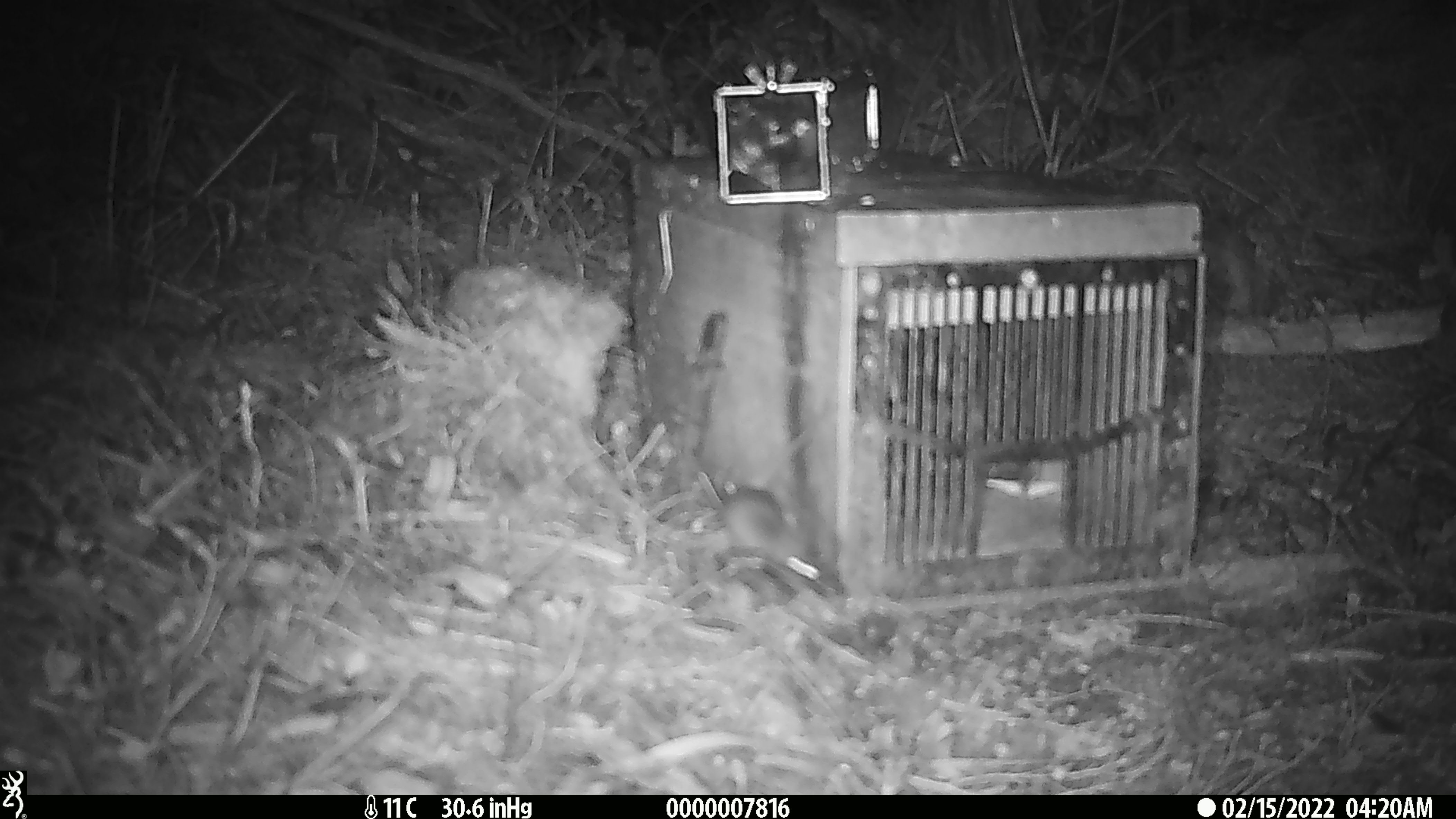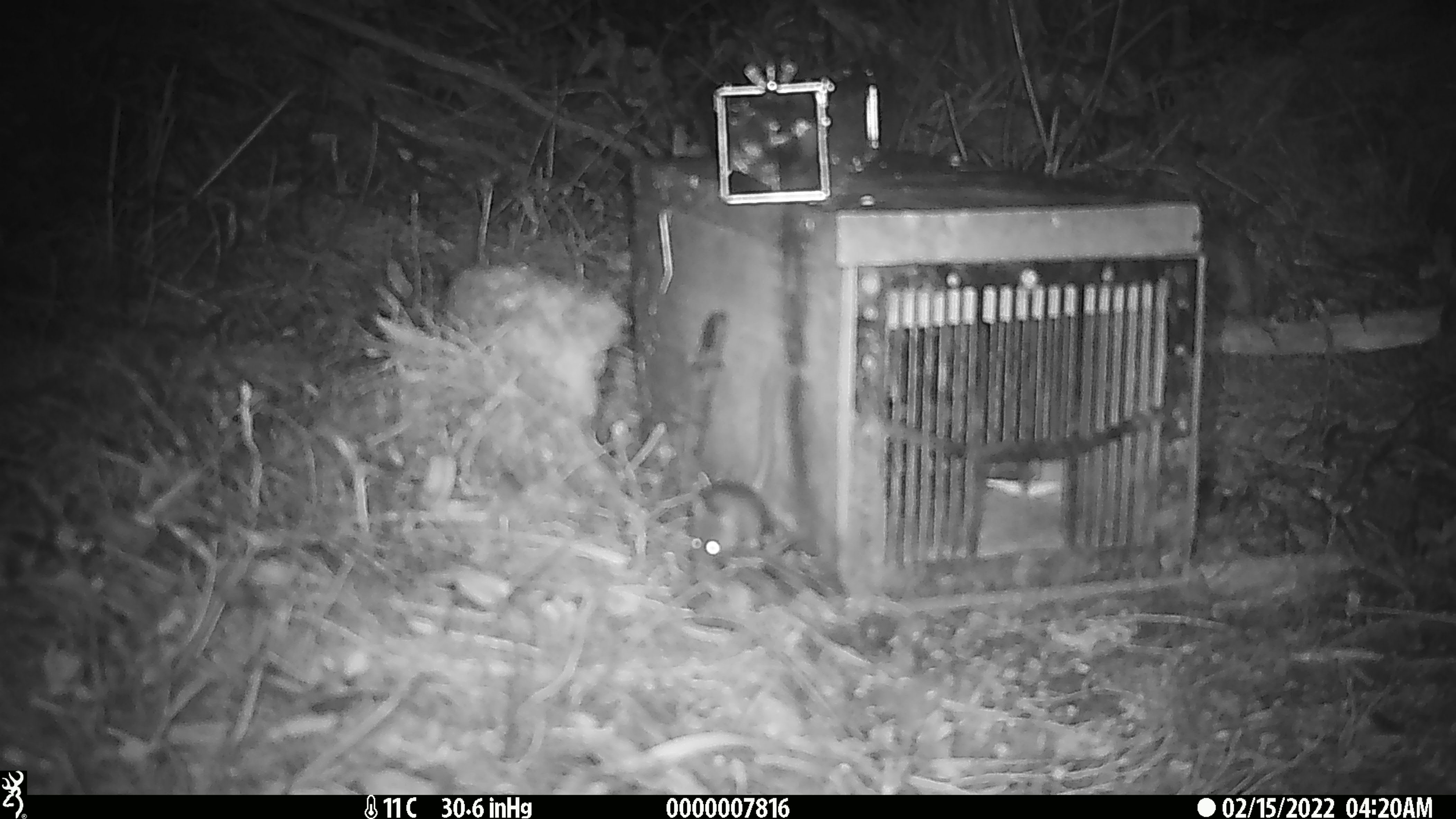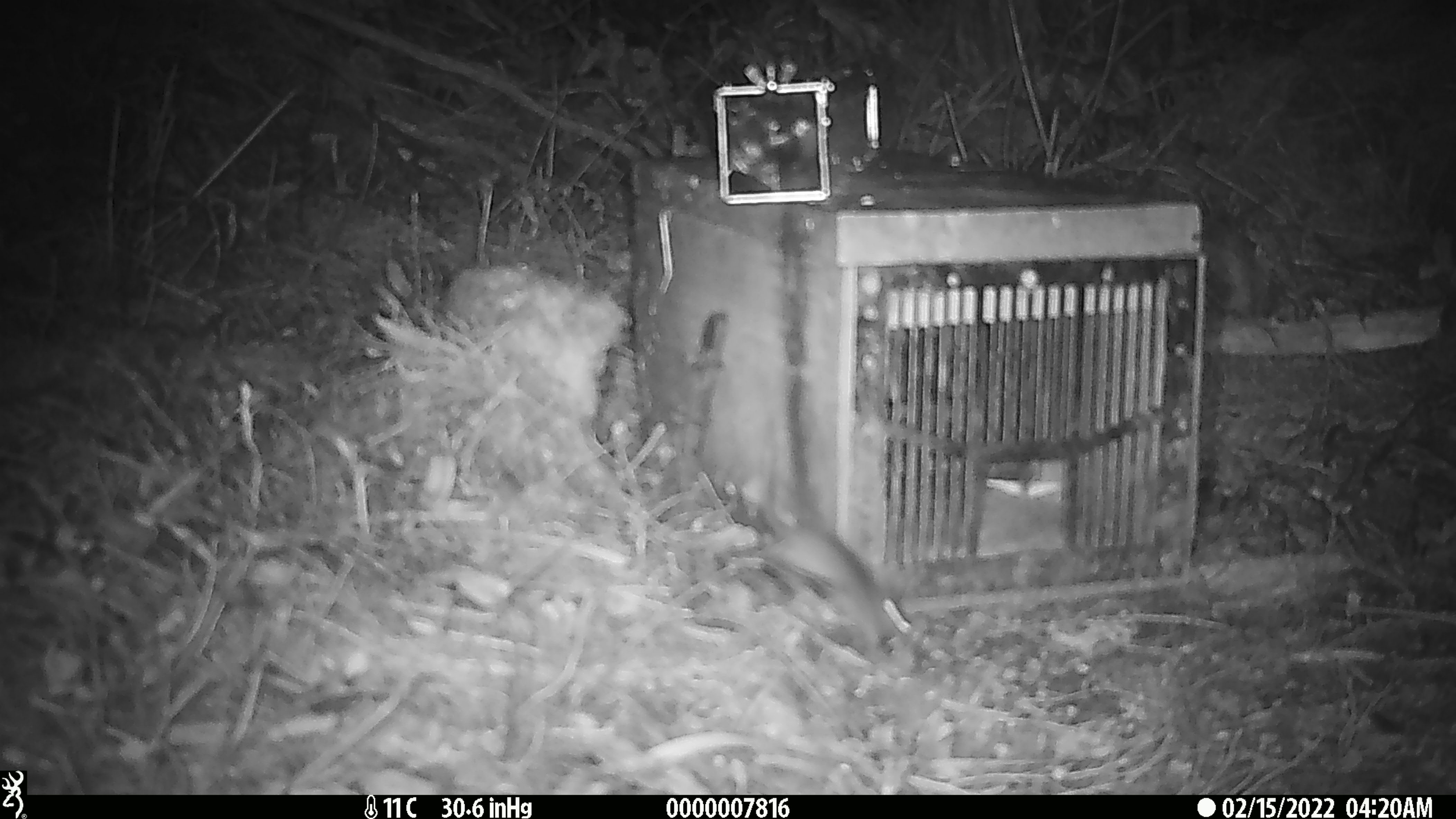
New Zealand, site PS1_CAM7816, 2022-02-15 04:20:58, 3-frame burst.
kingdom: Animalia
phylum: Chordata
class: Mammalia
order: Rodentia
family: Muridae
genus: Mus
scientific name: Mus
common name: mouse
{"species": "mouse (Mus)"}